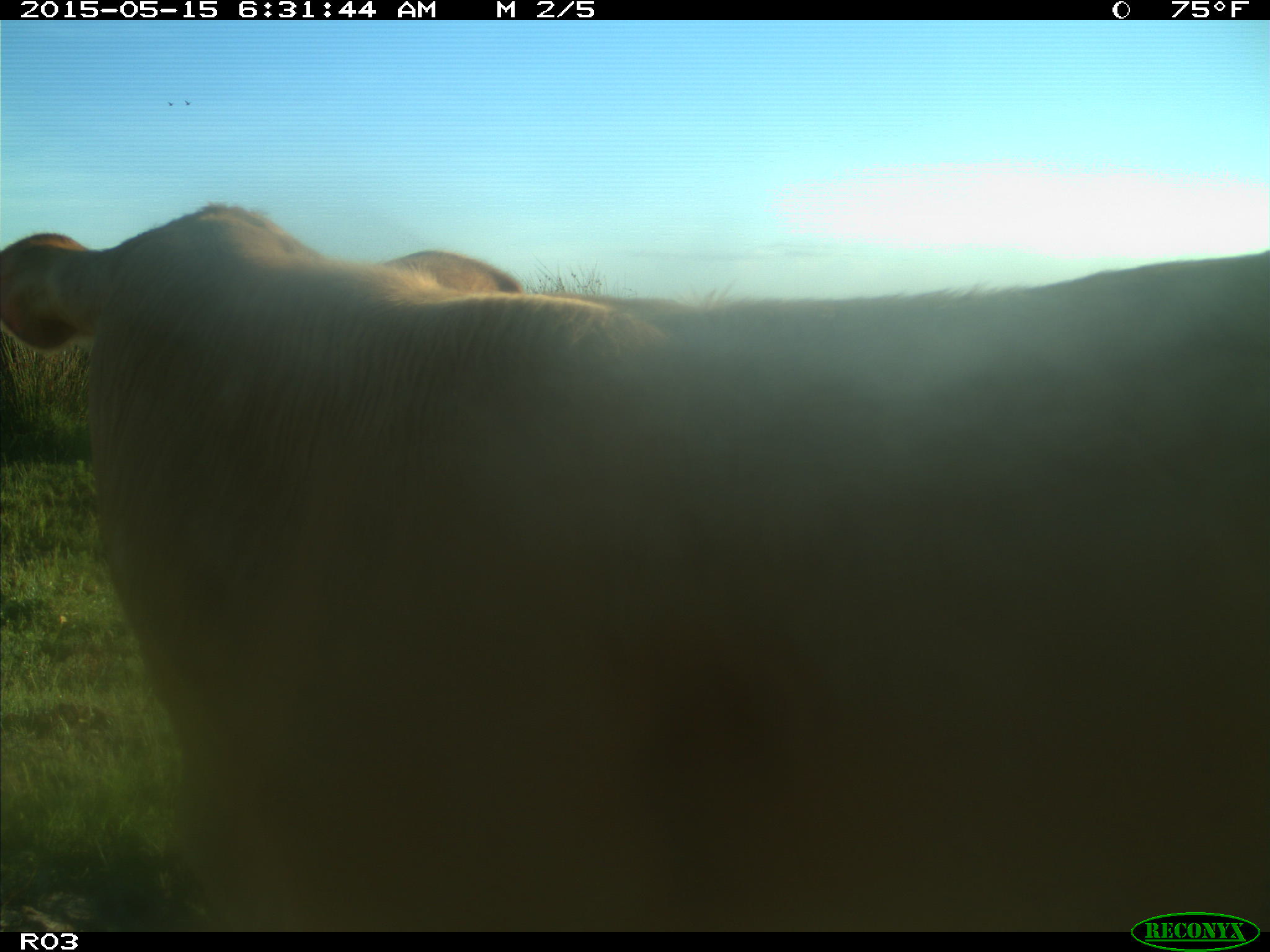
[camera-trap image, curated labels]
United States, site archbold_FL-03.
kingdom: Animalia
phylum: Chordata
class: Mammalia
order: Artiodactyla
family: Bovidae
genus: Bos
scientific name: Bos taurus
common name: domestic cow